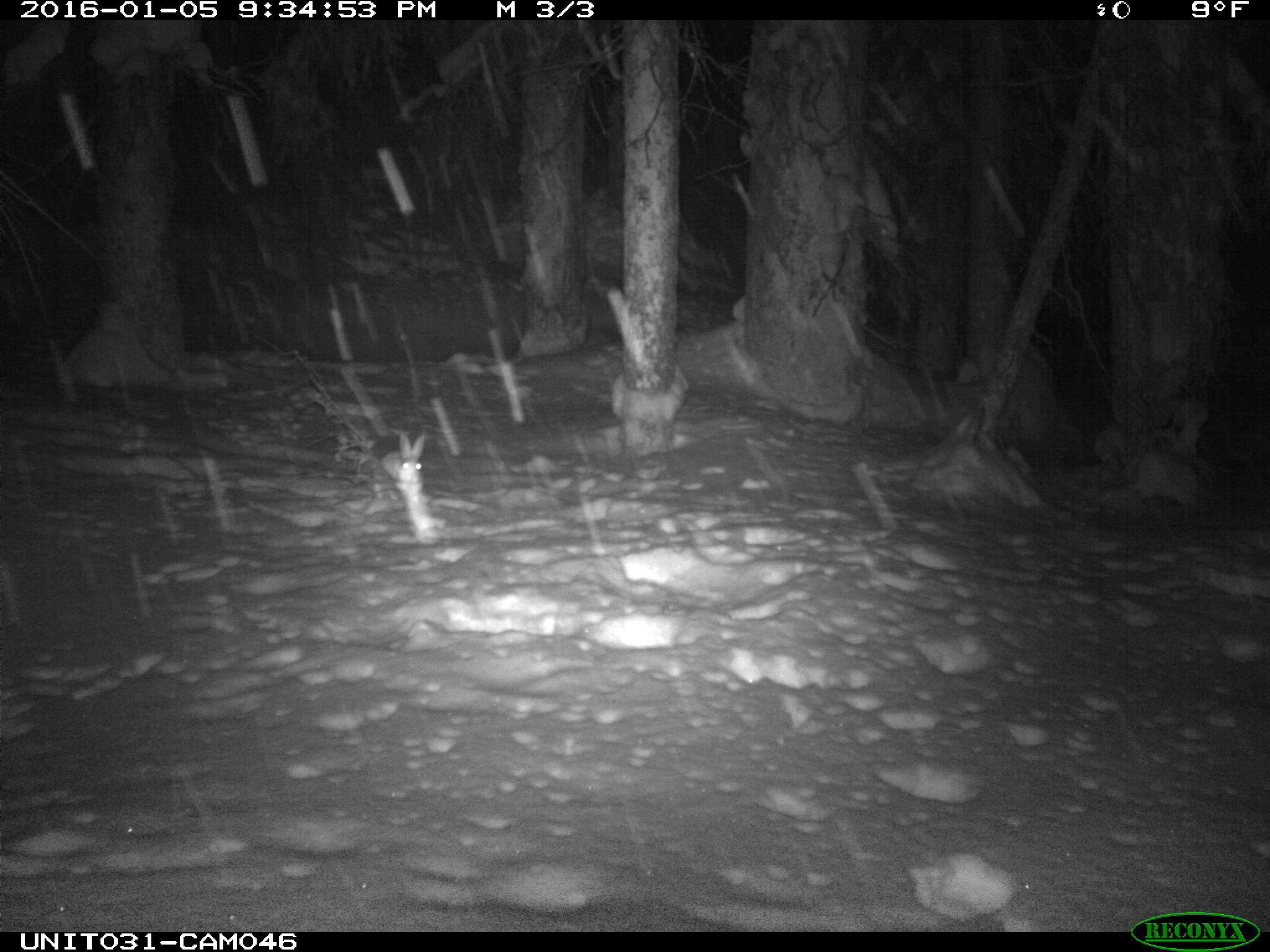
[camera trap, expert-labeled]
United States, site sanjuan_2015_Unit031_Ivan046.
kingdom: Animalia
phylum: Chordata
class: Mammalia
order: Lagomorpha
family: Leporidae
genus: Lepus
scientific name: Lepus americanus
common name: snowshoe hare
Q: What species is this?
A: Lepus americanus (snowshoe hare).